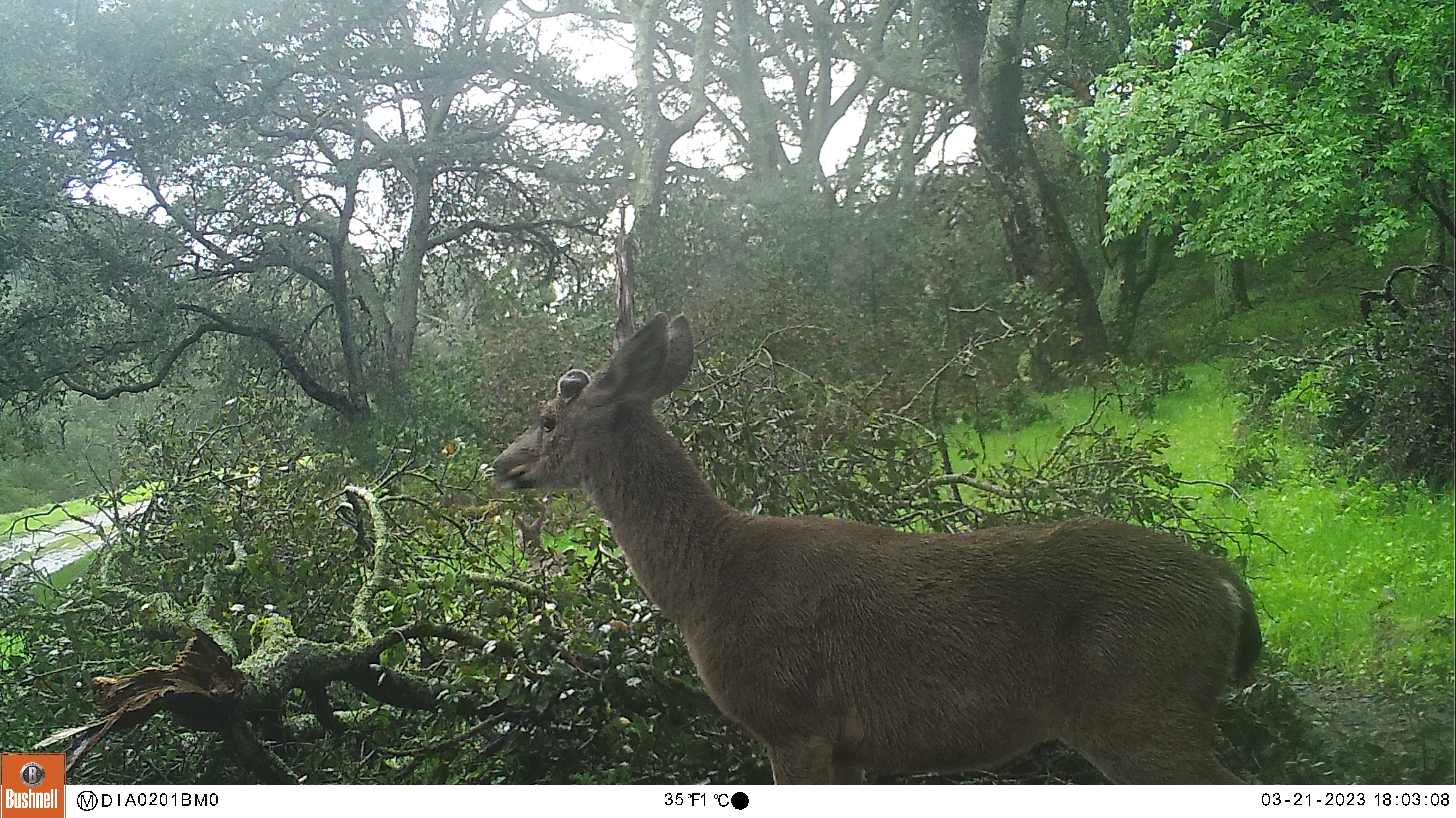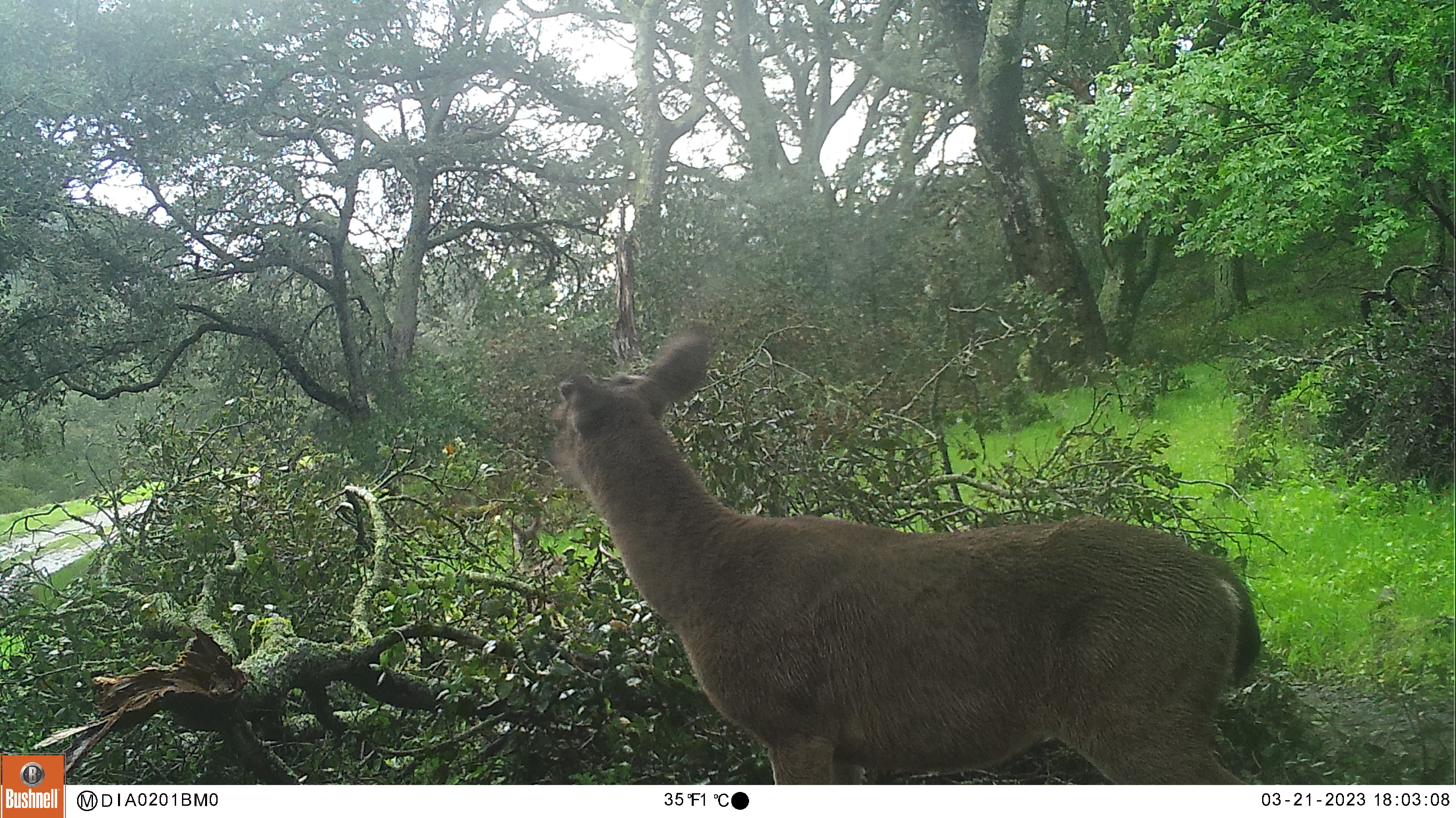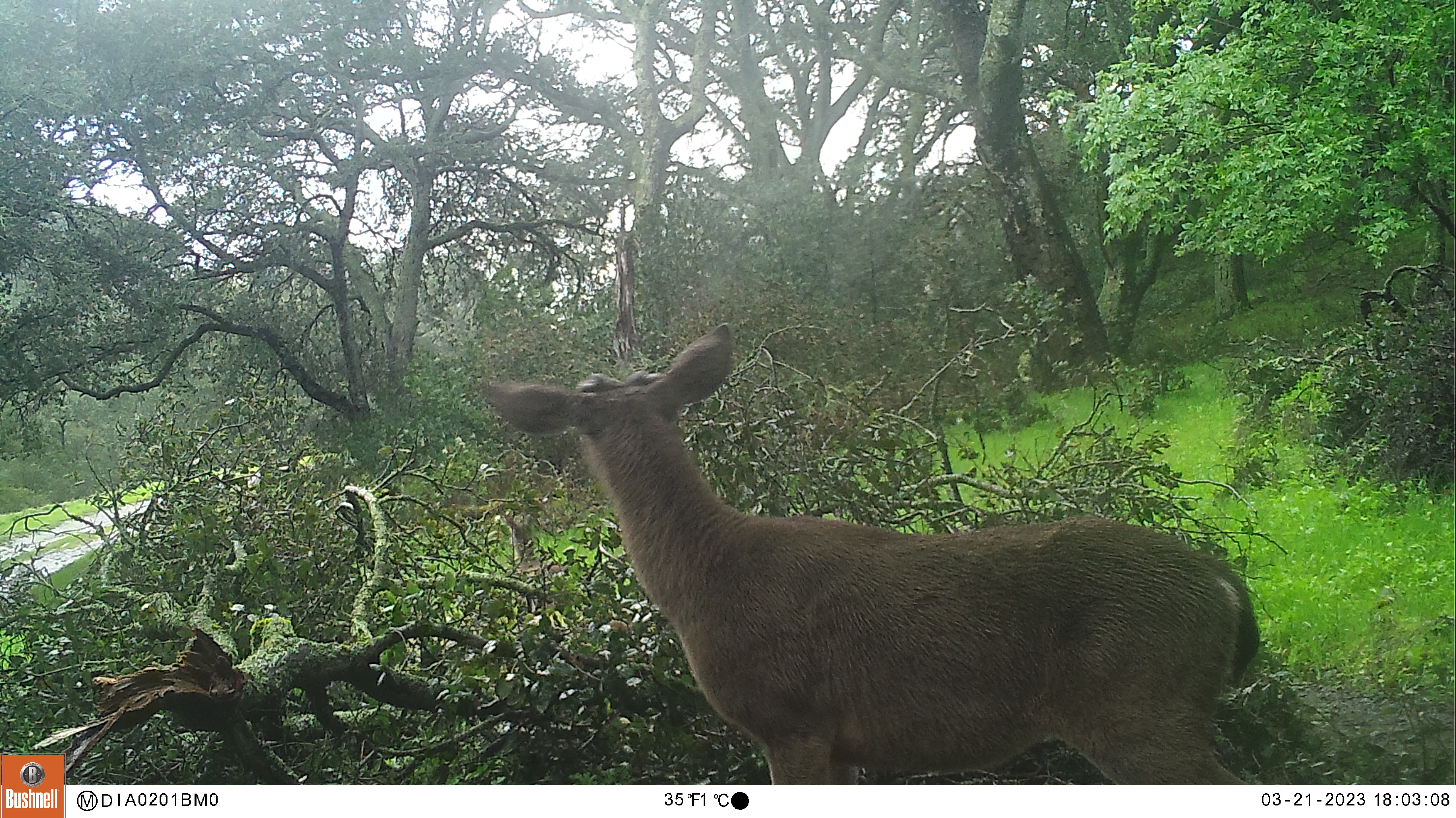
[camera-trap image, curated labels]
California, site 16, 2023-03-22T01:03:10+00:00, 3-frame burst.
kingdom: Animalia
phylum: Chordata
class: Mammalia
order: Artiodactyla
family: Cervidae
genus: Odocoileus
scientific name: Odocoileus hemionus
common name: mule deer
Mule deer (Odocoileus hemionus).